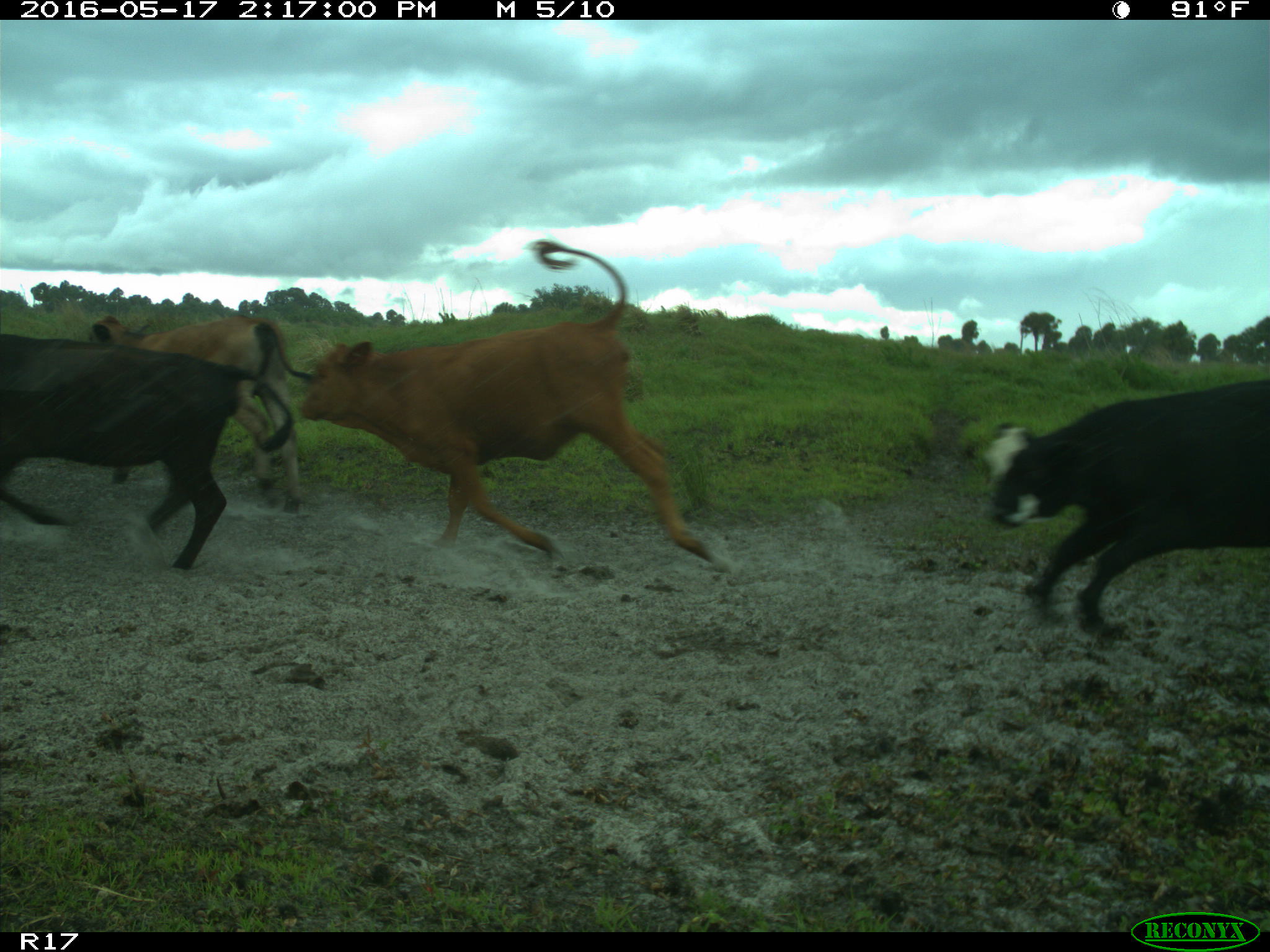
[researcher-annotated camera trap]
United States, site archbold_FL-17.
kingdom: Animalia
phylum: Chordata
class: Mammalia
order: Artiodactyla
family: Bovidae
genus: Bos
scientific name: Bos taurus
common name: domestic cow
Bos taurus (domestic cow).